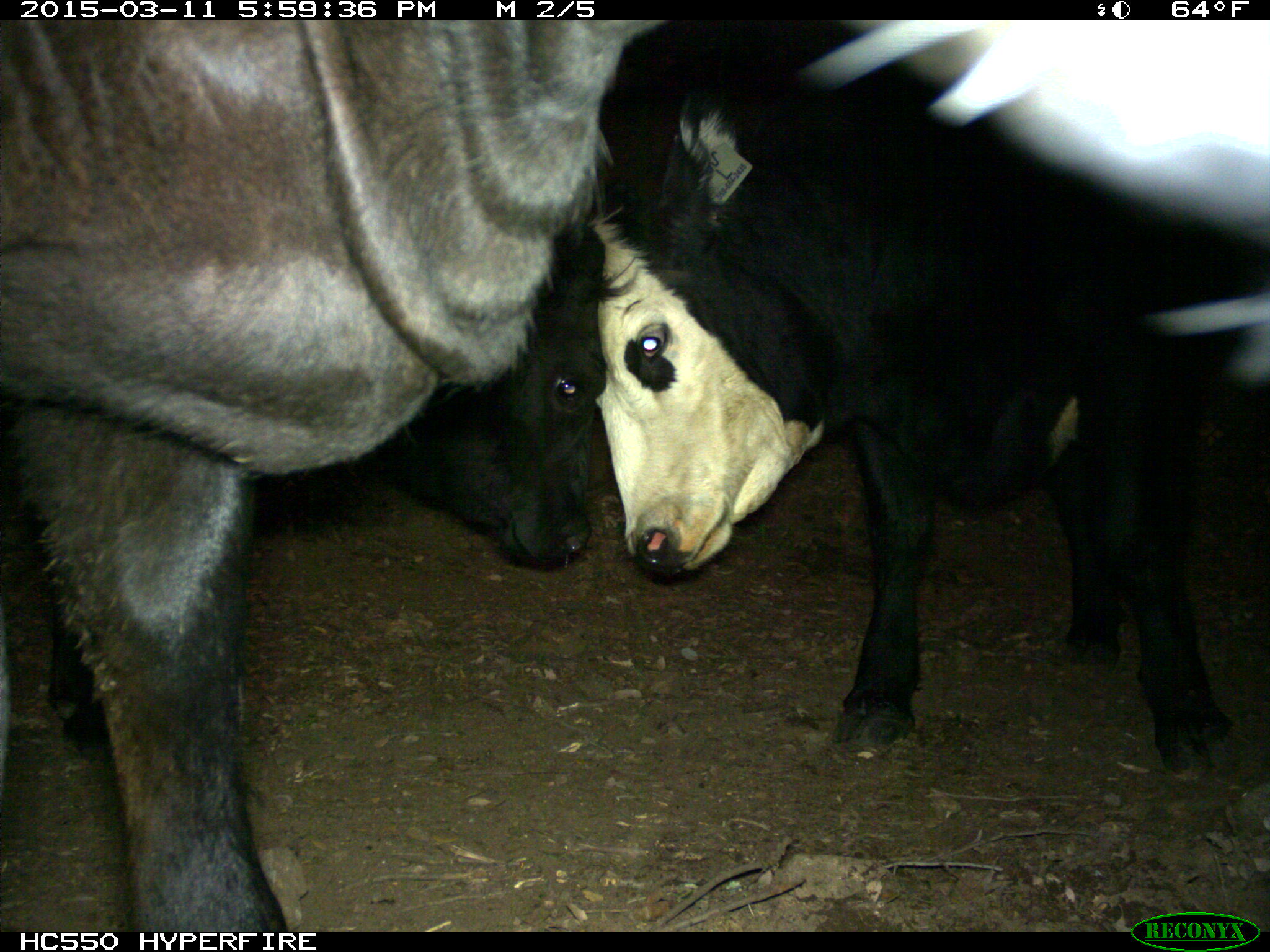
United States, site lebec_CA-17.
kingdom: Animalia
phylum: Chordata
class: Mammalia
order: Artiodactyla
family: Bovidae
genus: Bos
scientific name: Bos taurus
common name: domestic cow